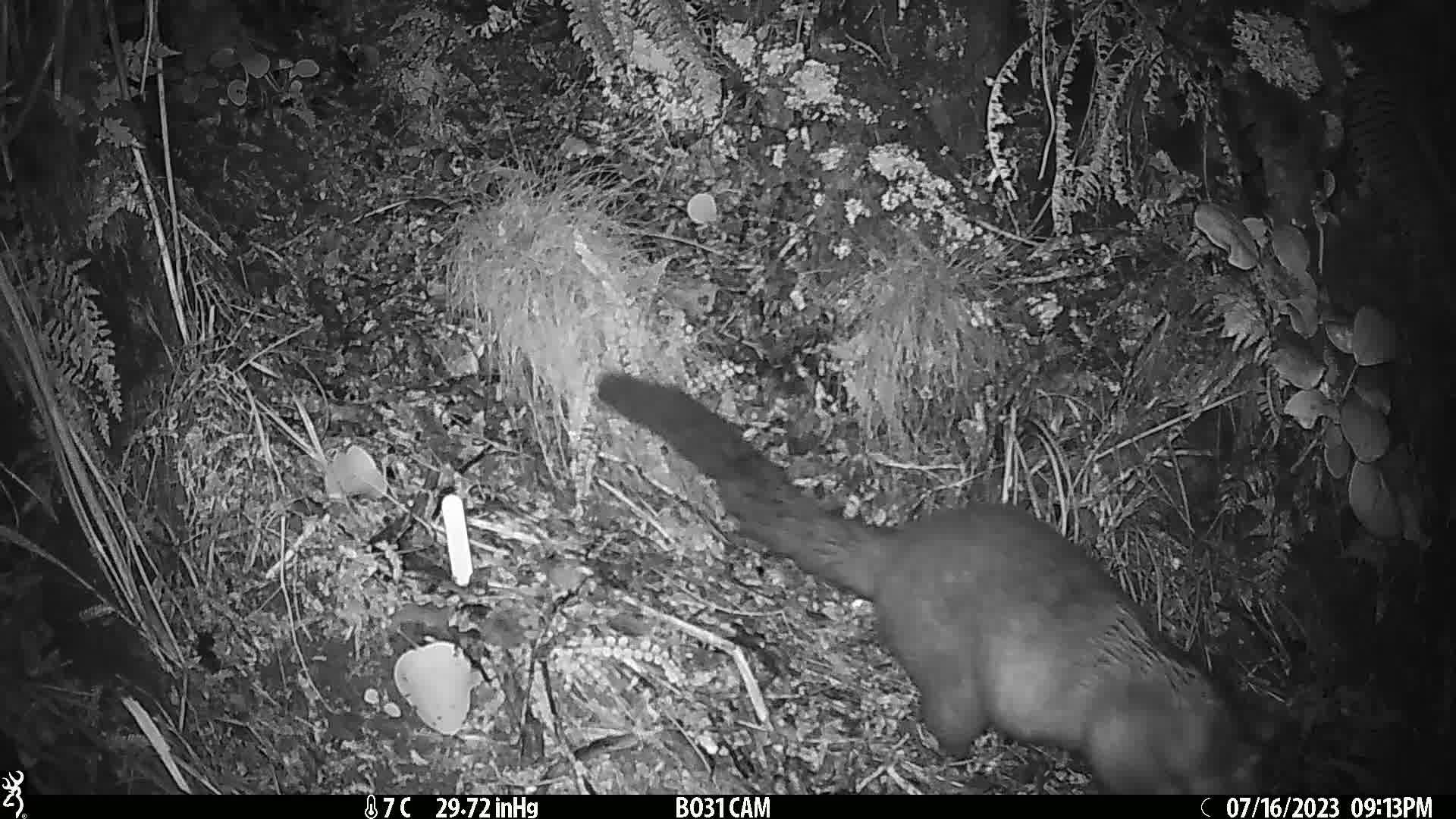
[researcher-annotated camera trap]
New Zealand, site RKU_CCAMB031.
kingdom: Animalia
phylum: Chordata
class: Mammalia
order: Diprotodontia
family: Phalangeridae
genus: Trichosurus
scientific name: Trichosurus vulpecula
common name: common brushtail possum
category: possum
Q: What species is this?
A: Possum (common brushtail possum) (Trichosurus vulpecula).